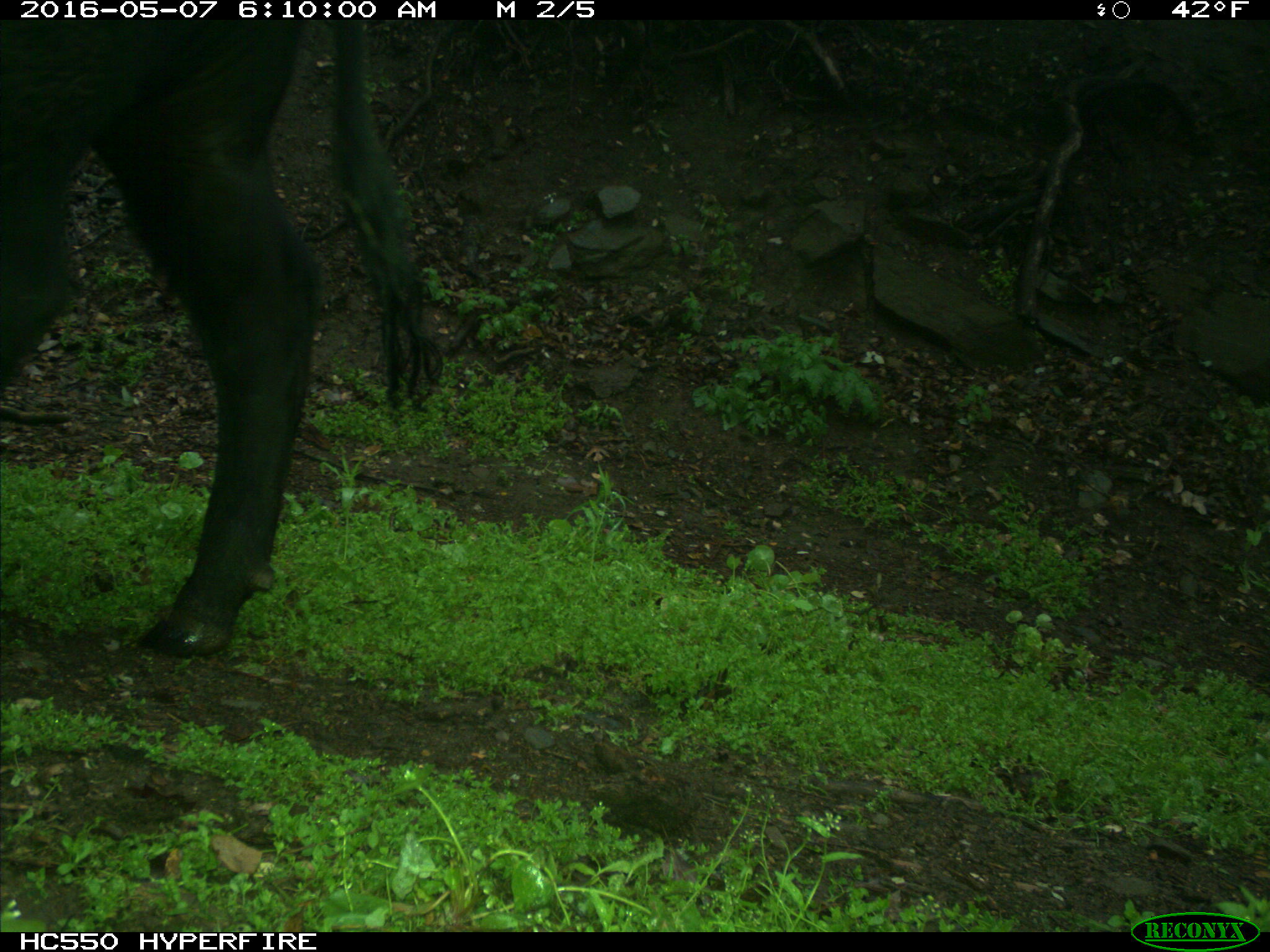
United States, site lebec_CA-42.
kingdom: Animalia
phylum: Chordata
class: Mammalia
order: Artiodactyla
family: Bovidae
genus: Bos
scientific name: Bos taurus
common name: domestic cow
Bos taurus (domestic cow).